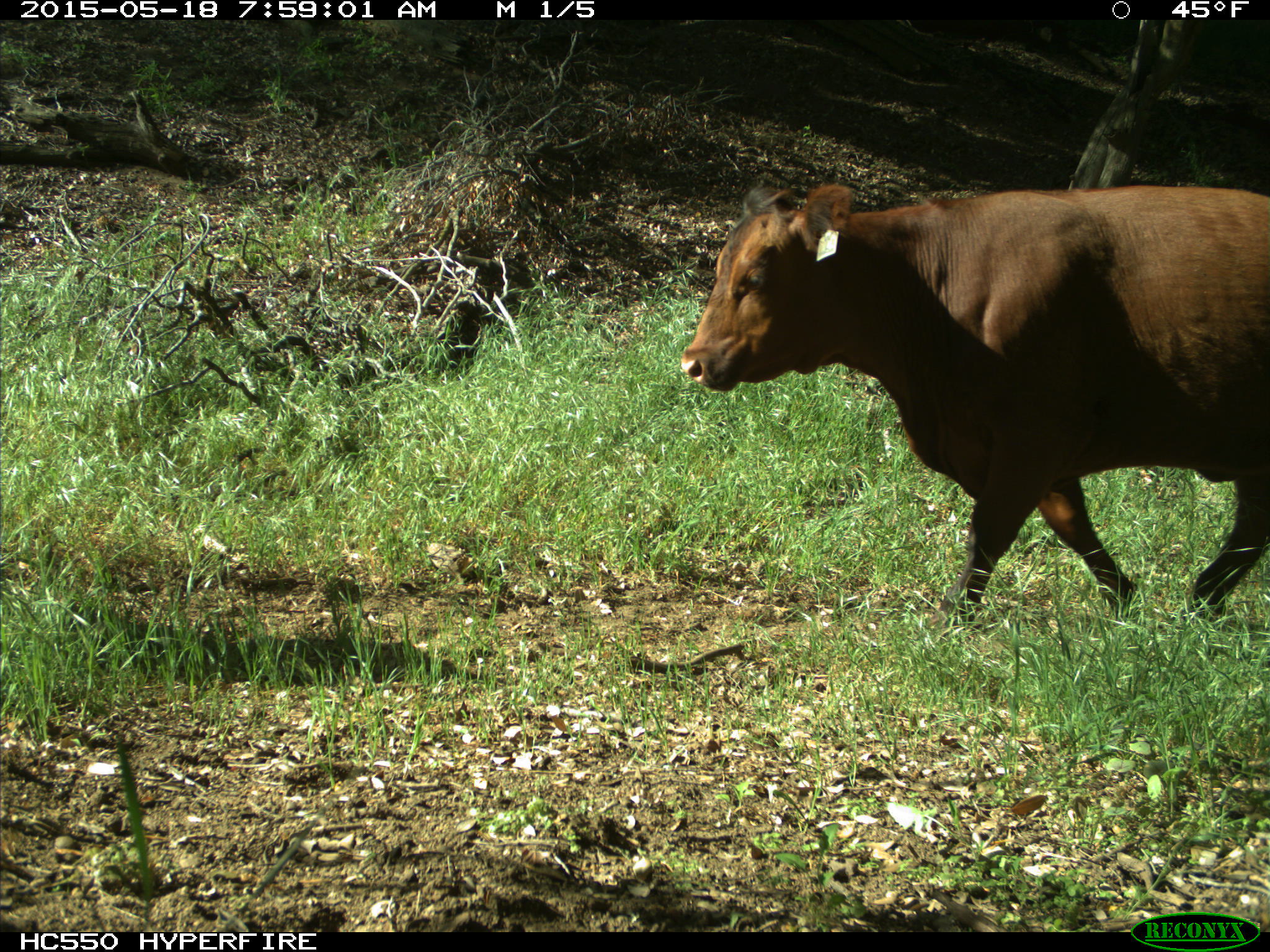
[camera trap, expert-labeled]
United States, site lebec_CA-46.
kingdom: Animalia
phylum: Chordata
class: Mammalia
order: Artiodactyla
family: Bovidae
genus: Bos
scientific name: Bos taurus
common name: domestic cow